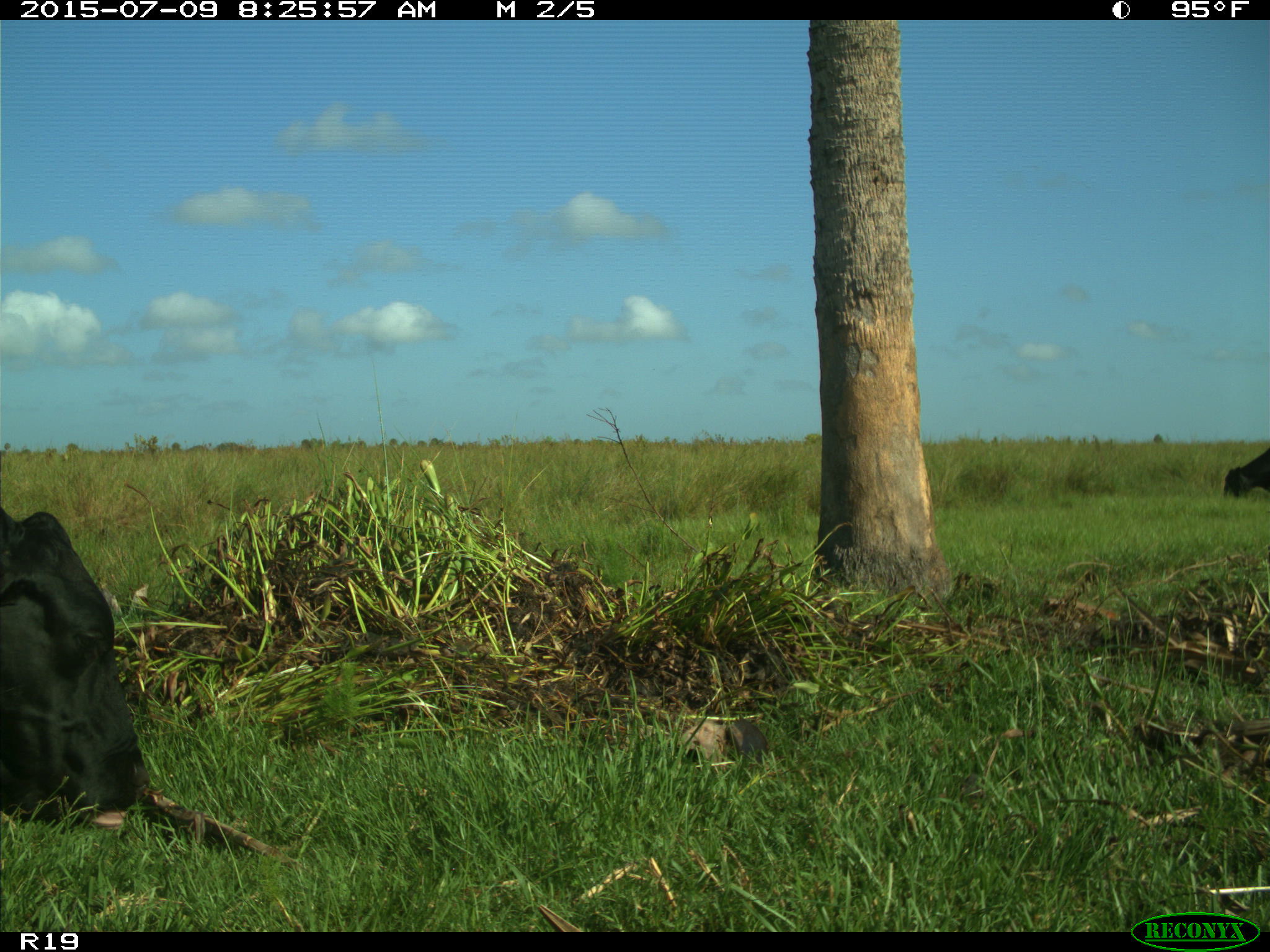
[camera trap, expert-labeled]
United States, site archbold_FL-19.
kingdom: Animalia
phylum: Chordata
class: Mammalia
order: Artiodactyla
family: Bovidae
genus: Bos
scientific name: Bos taurus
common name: domestic cow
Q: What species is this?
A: Bos taurus (domestic cow).